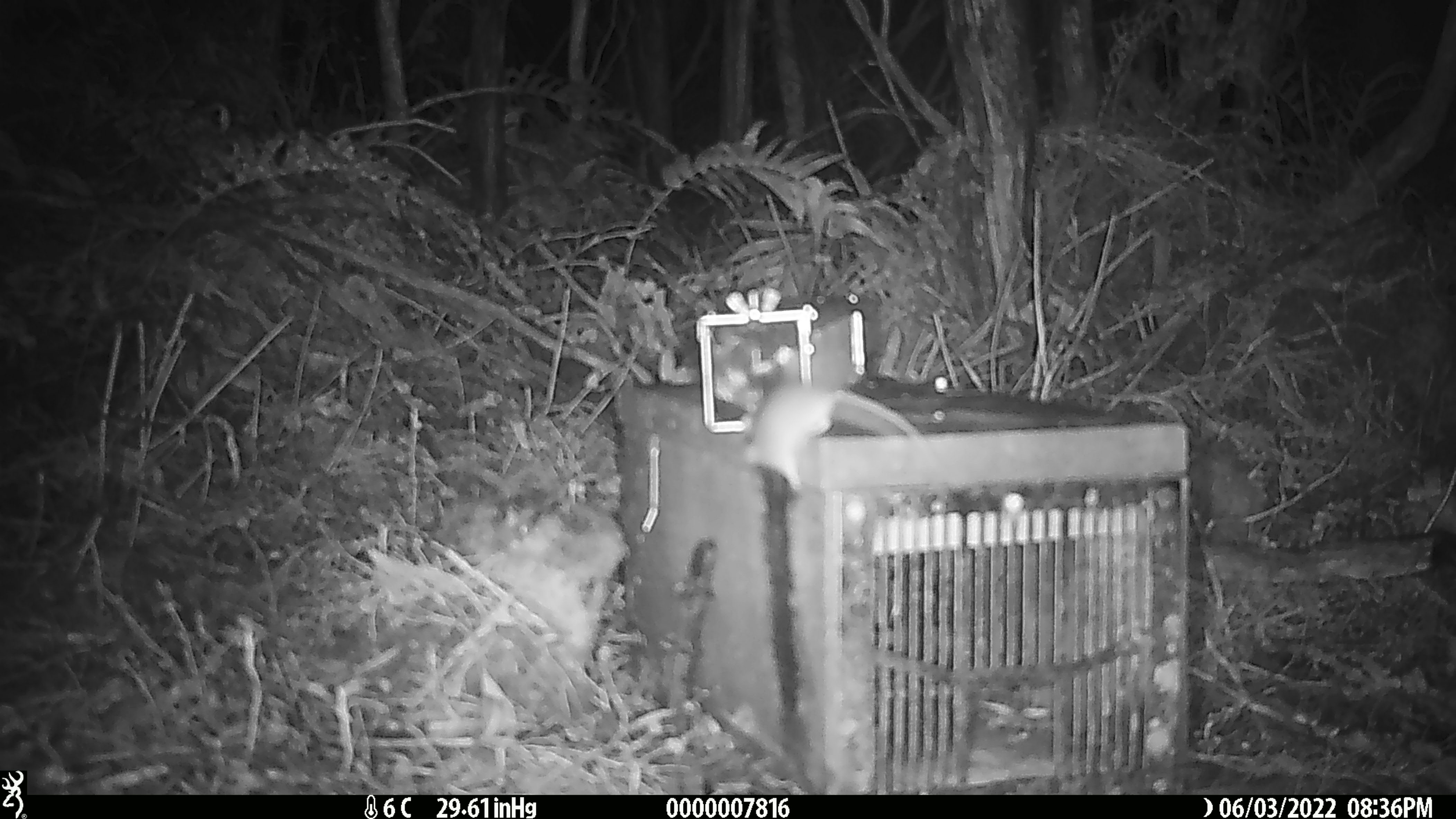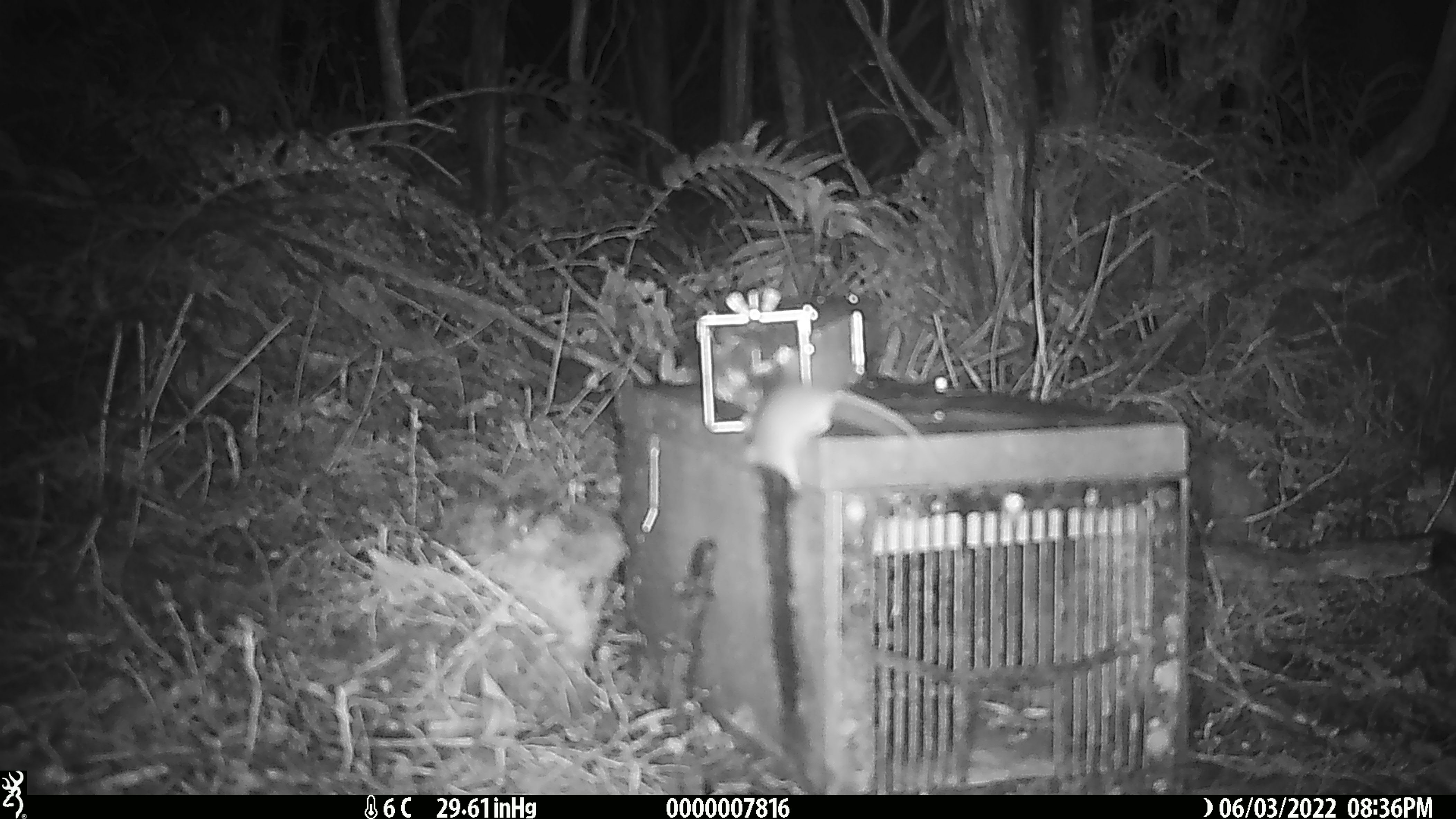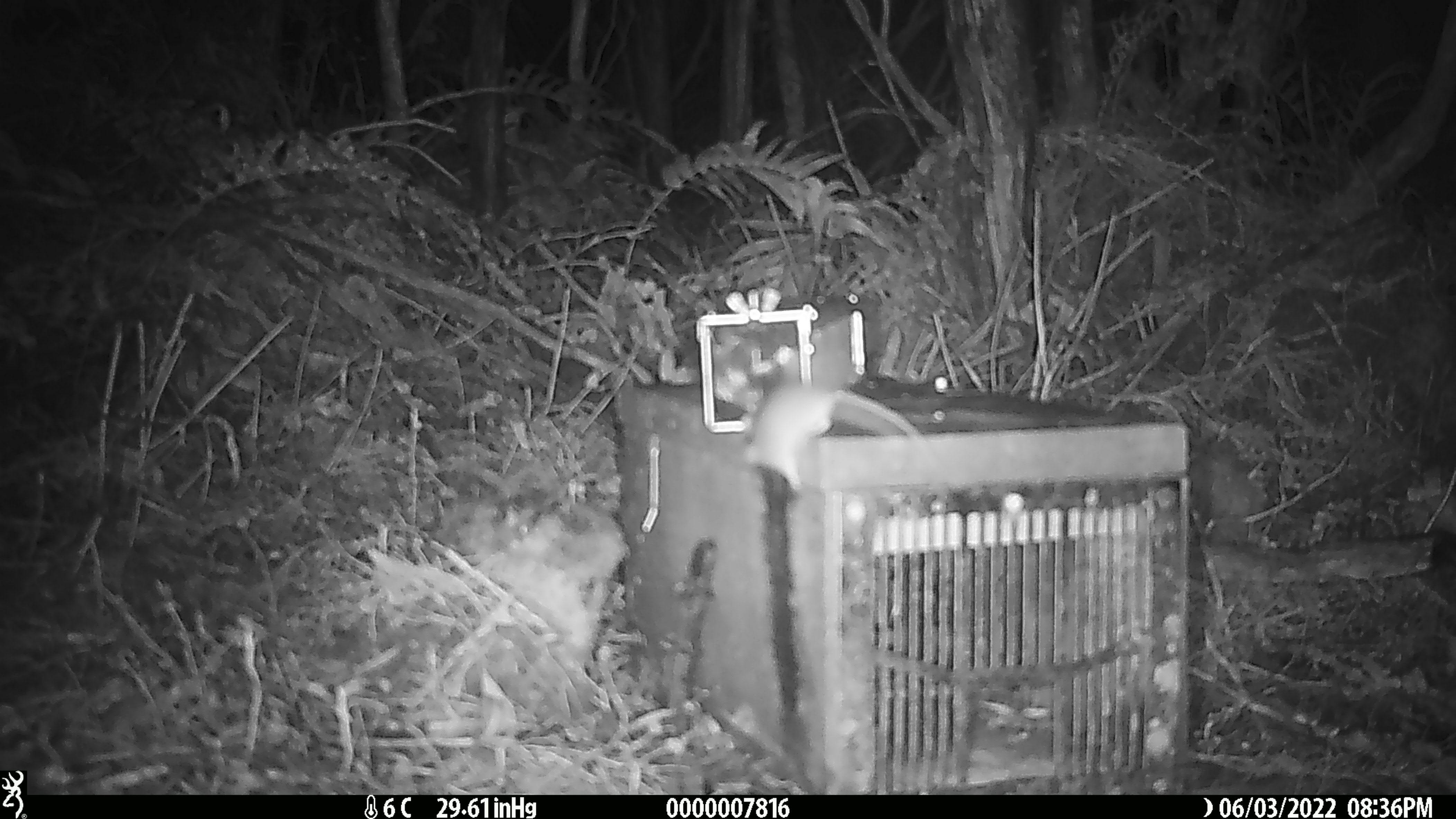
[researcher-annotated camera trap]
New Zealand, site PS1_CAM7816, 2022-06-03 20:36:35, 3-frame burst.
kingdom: Animalia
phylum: Chordata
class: Mammalia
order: Rodentia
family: Muridae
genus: Mus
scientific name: Mus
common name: mouse